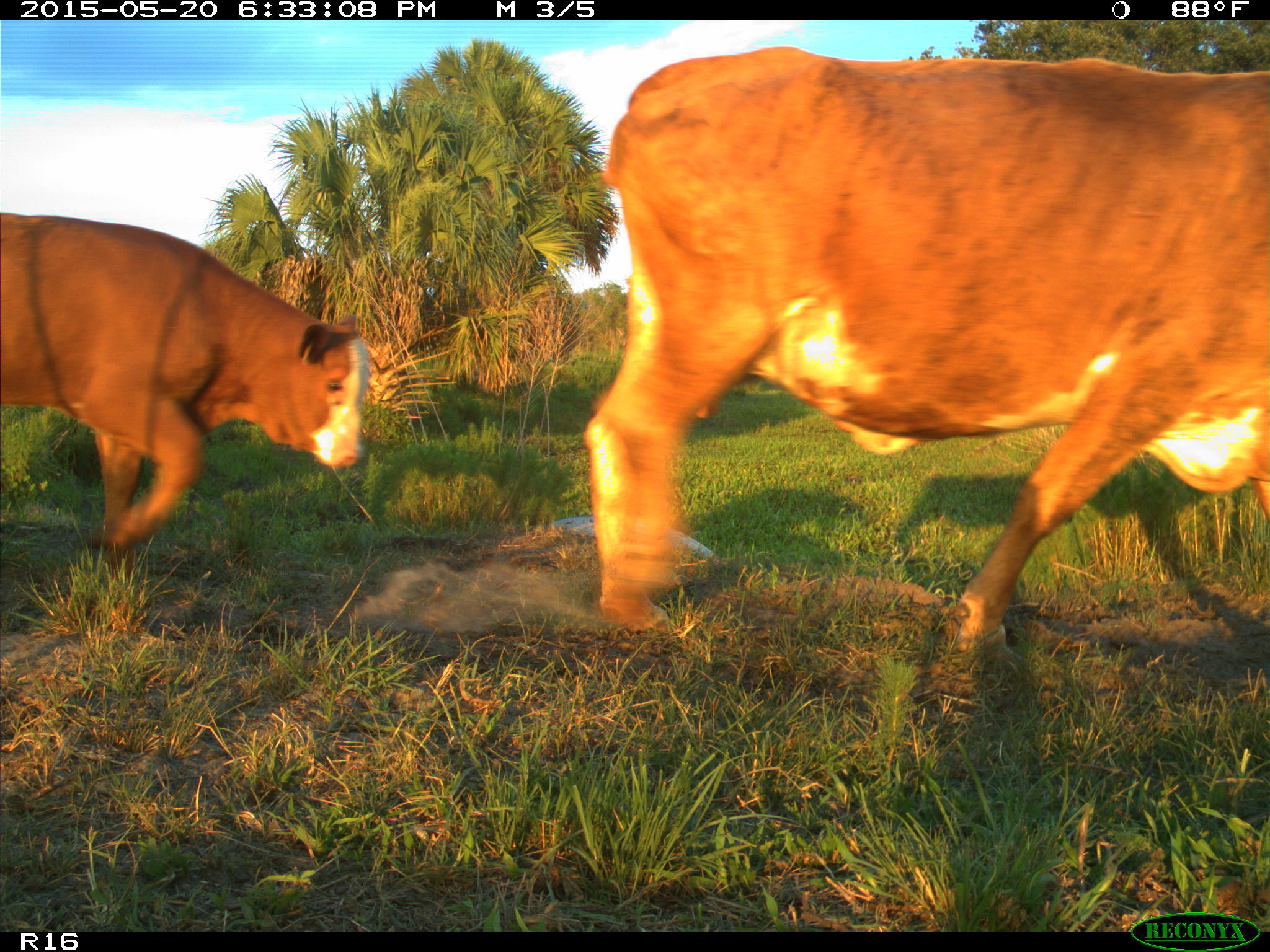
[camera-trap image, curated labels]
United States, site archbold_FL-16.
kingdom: Animalia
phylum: Chordata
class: Mammalia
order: Artiodactyla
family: Bovidae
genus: Bos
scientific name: Bos taurus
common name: domestic cow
Bos taurus (domestic cow).